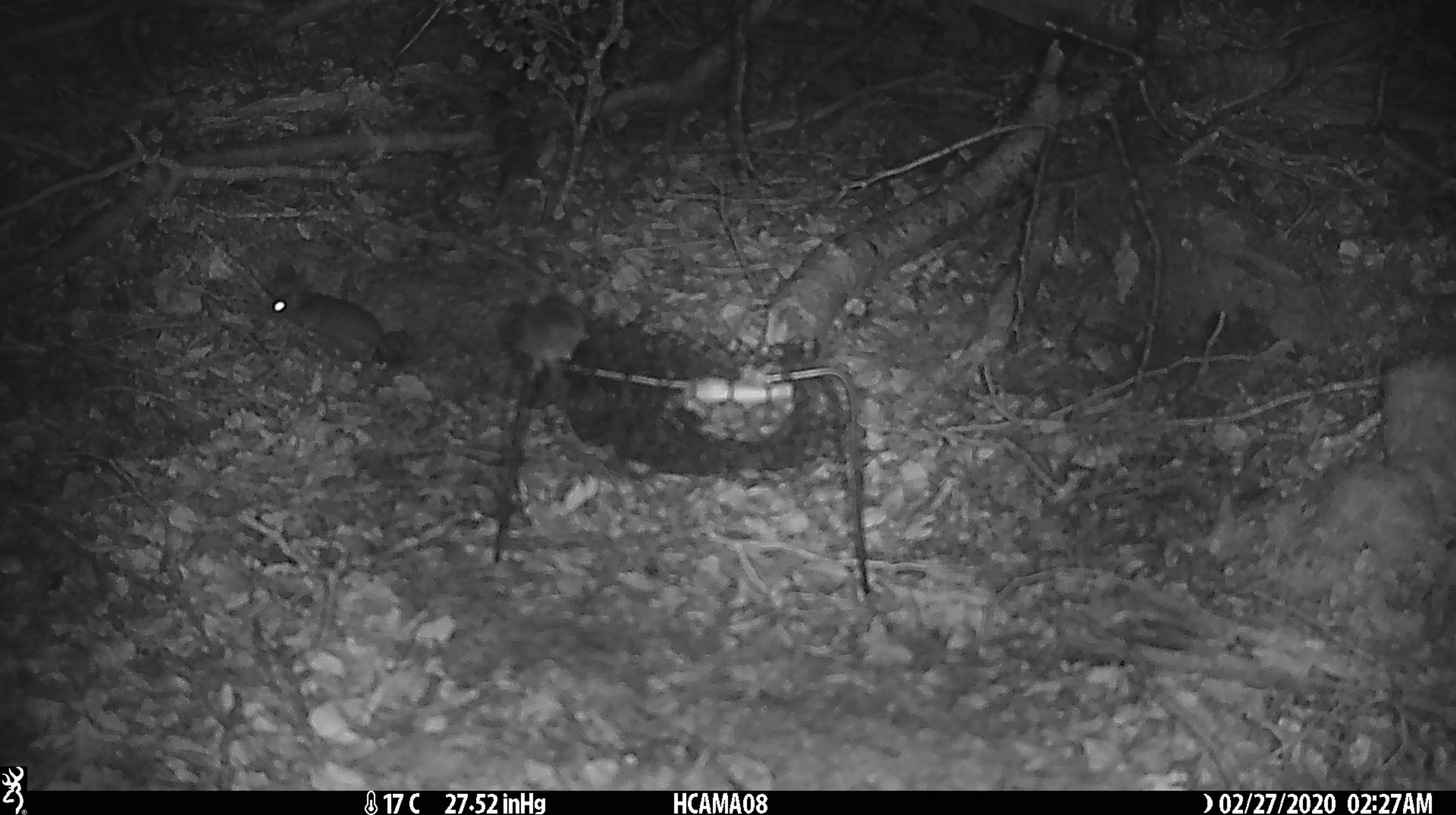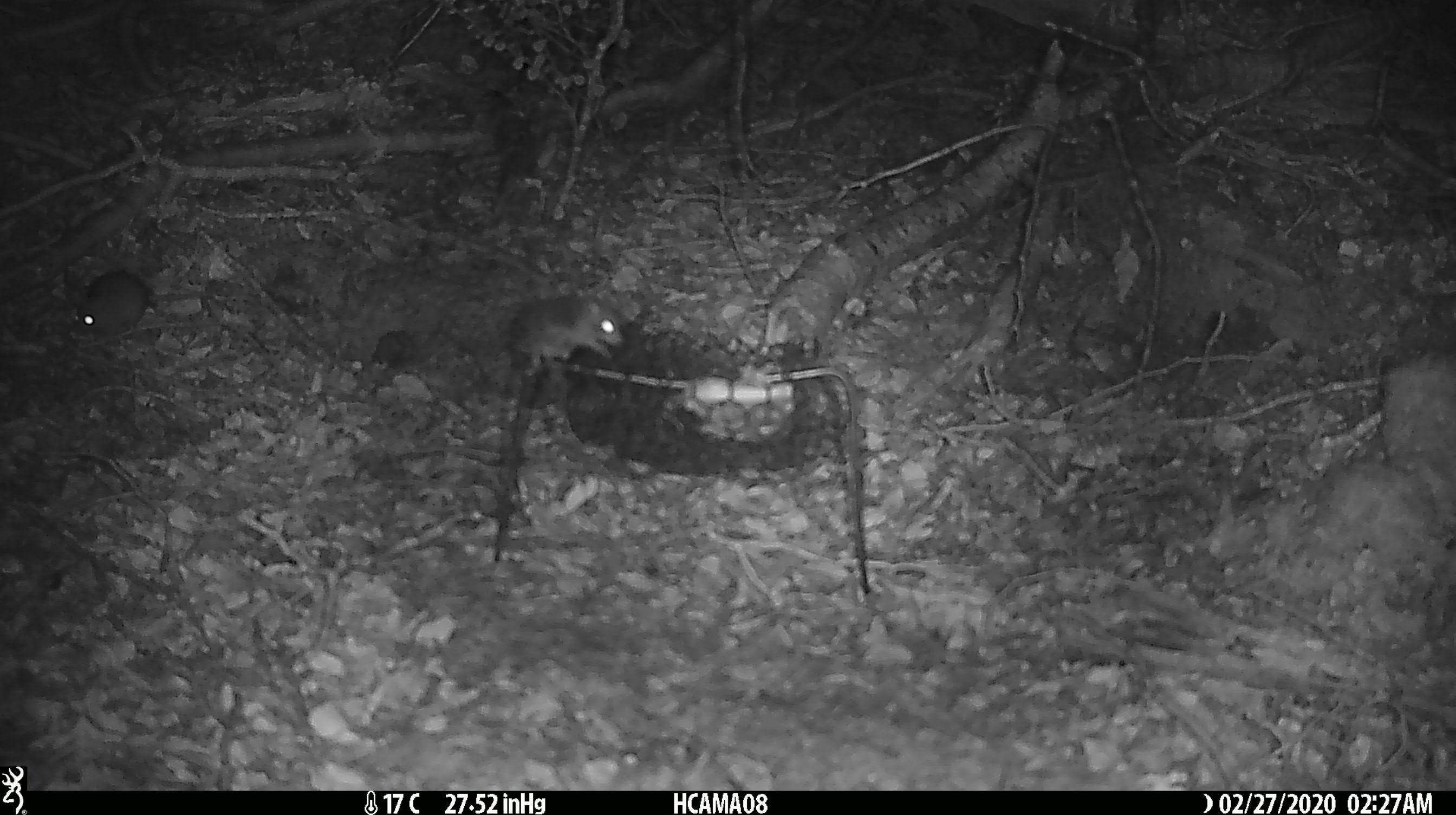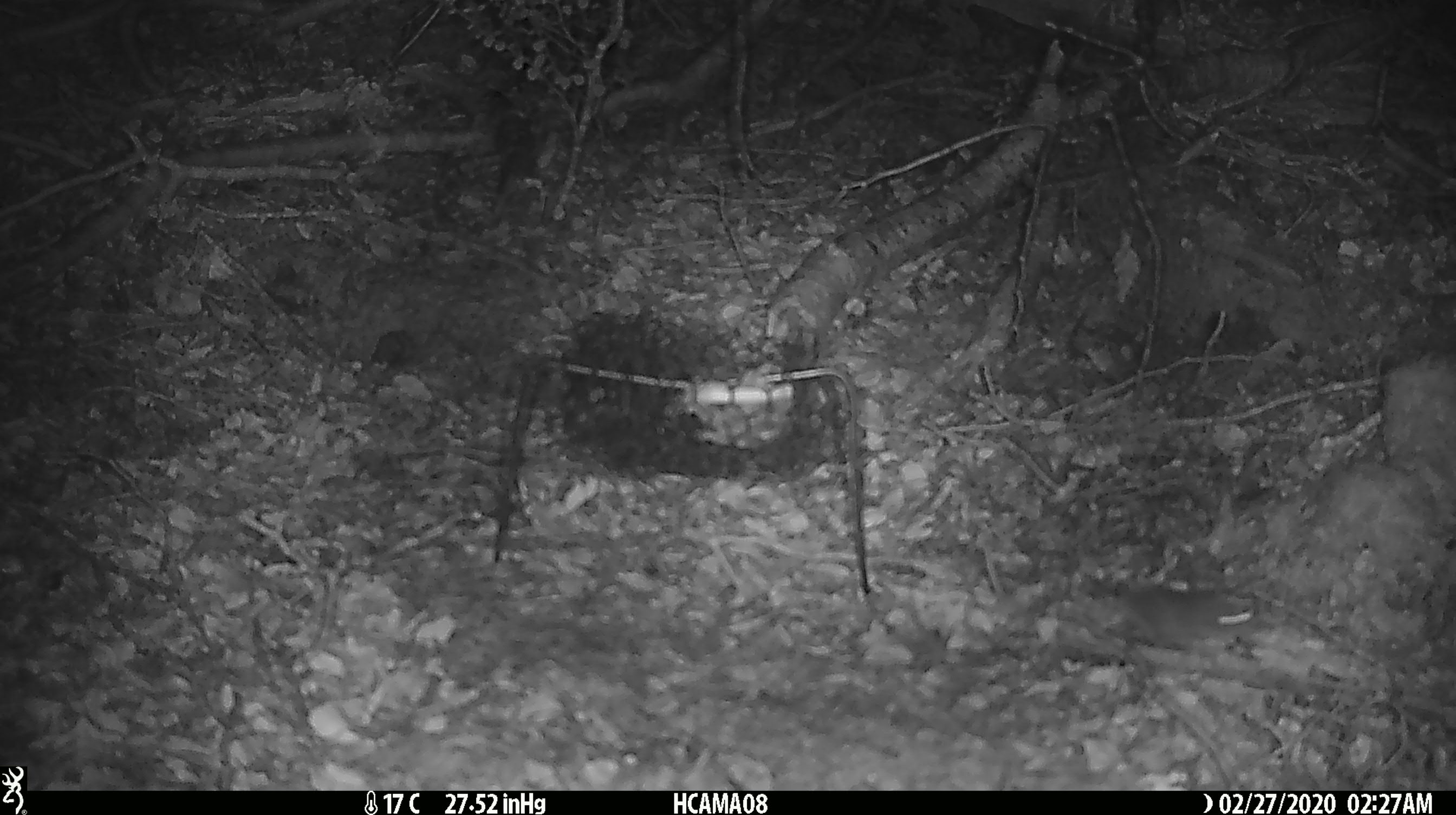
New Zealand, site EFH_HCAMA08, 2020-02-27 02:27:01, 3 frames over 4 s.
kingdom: Animalia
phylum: Chordata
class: Mammalia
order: Rodentia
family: Muridae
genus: Mus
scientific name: Mus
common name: mouse